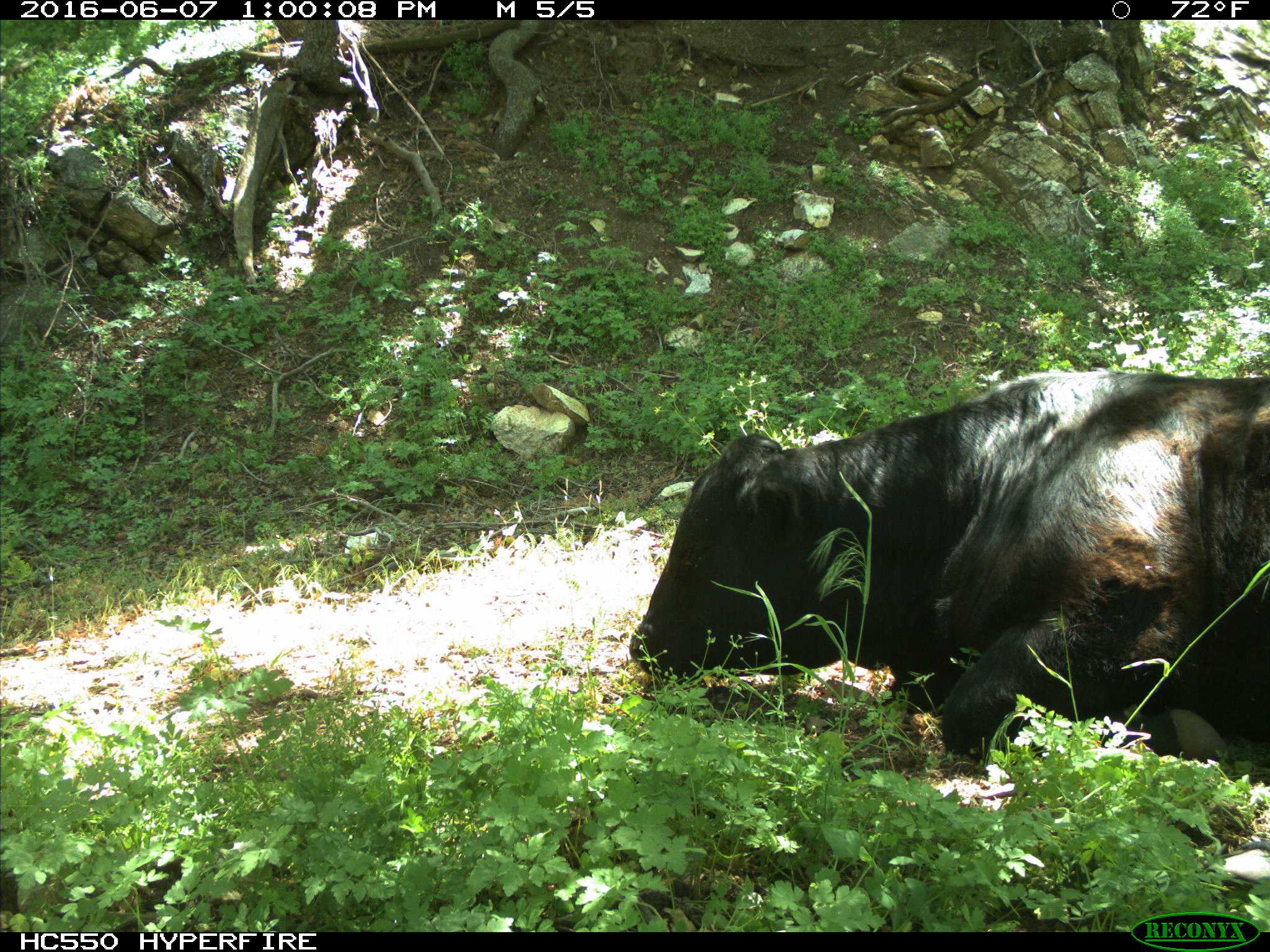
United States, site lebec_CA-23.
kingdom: Animalia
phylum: Chordata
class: Mammalia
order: Artiodactyla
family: Bovidae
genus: Bos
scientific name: Bos taurus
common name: domestic cow